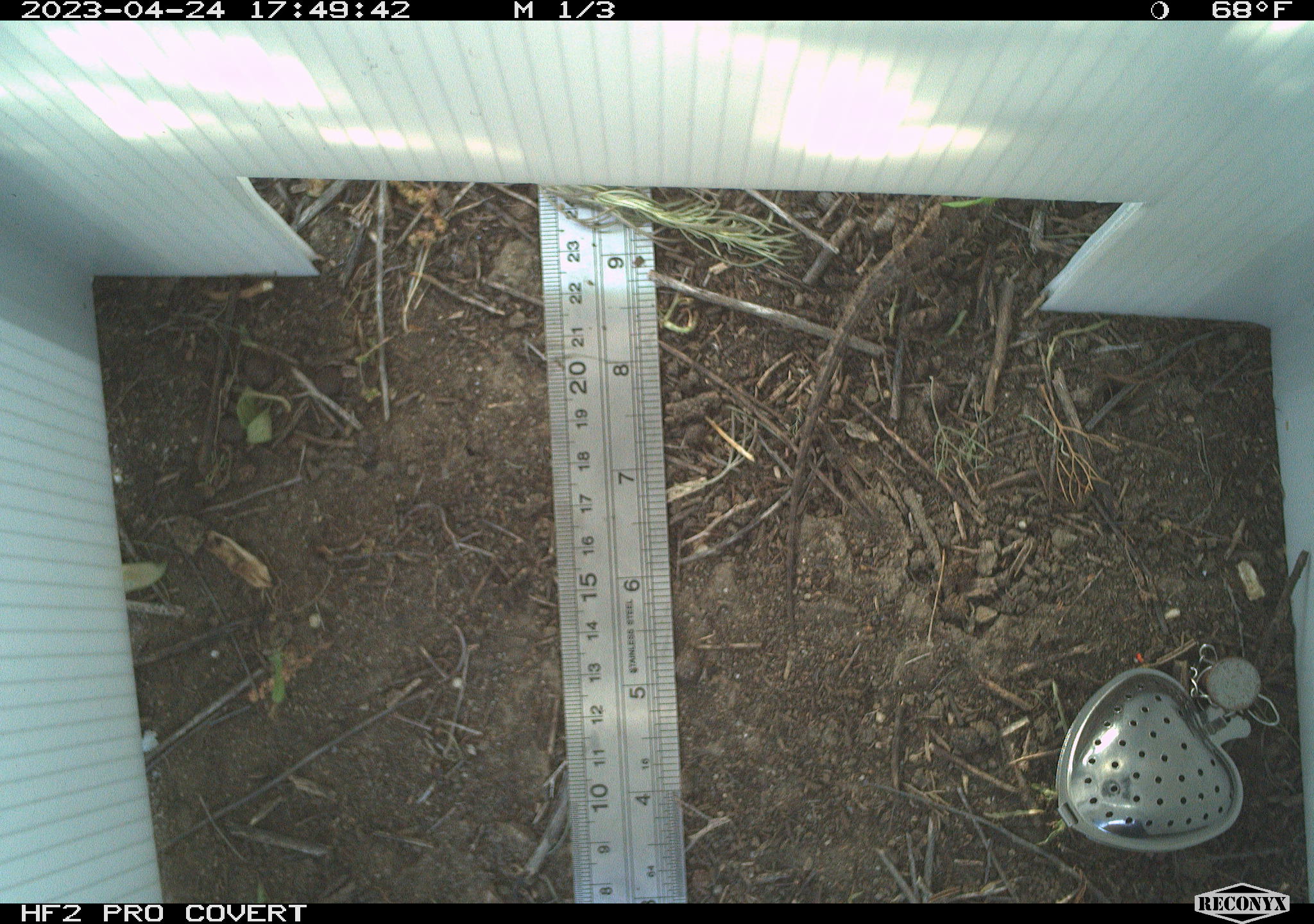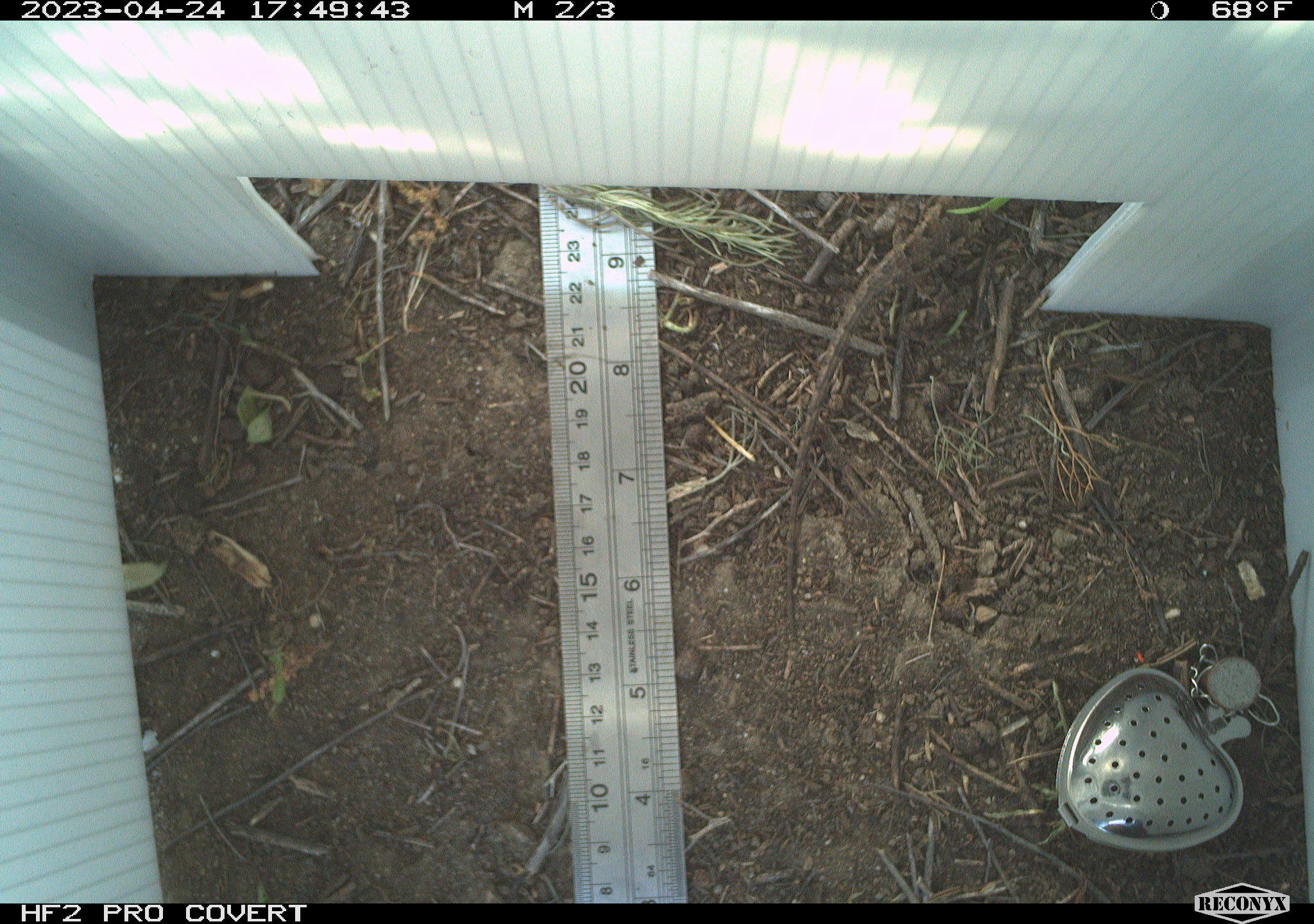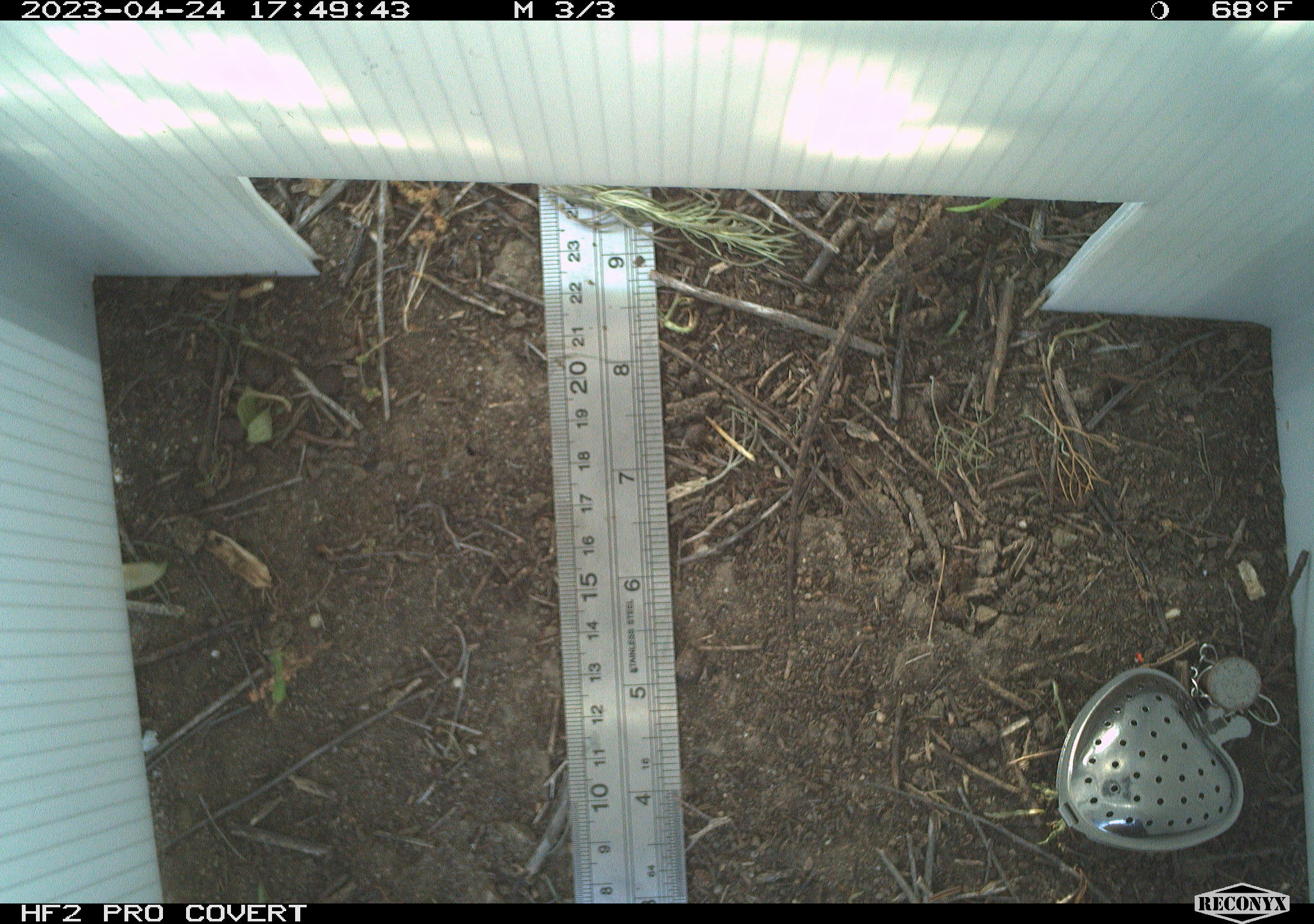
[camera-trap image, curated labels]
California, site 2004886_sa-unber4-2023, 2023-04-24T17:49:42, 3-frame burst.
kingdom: Animalia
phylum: Chordata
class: Reptilia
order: Squamata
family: Phrynosomatidae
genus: Sceloporus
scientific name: Sceloporus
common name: spiny lizards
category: sceloporus species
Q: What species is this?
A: Sceloporus species (spiny lizards) (Sceloporus).